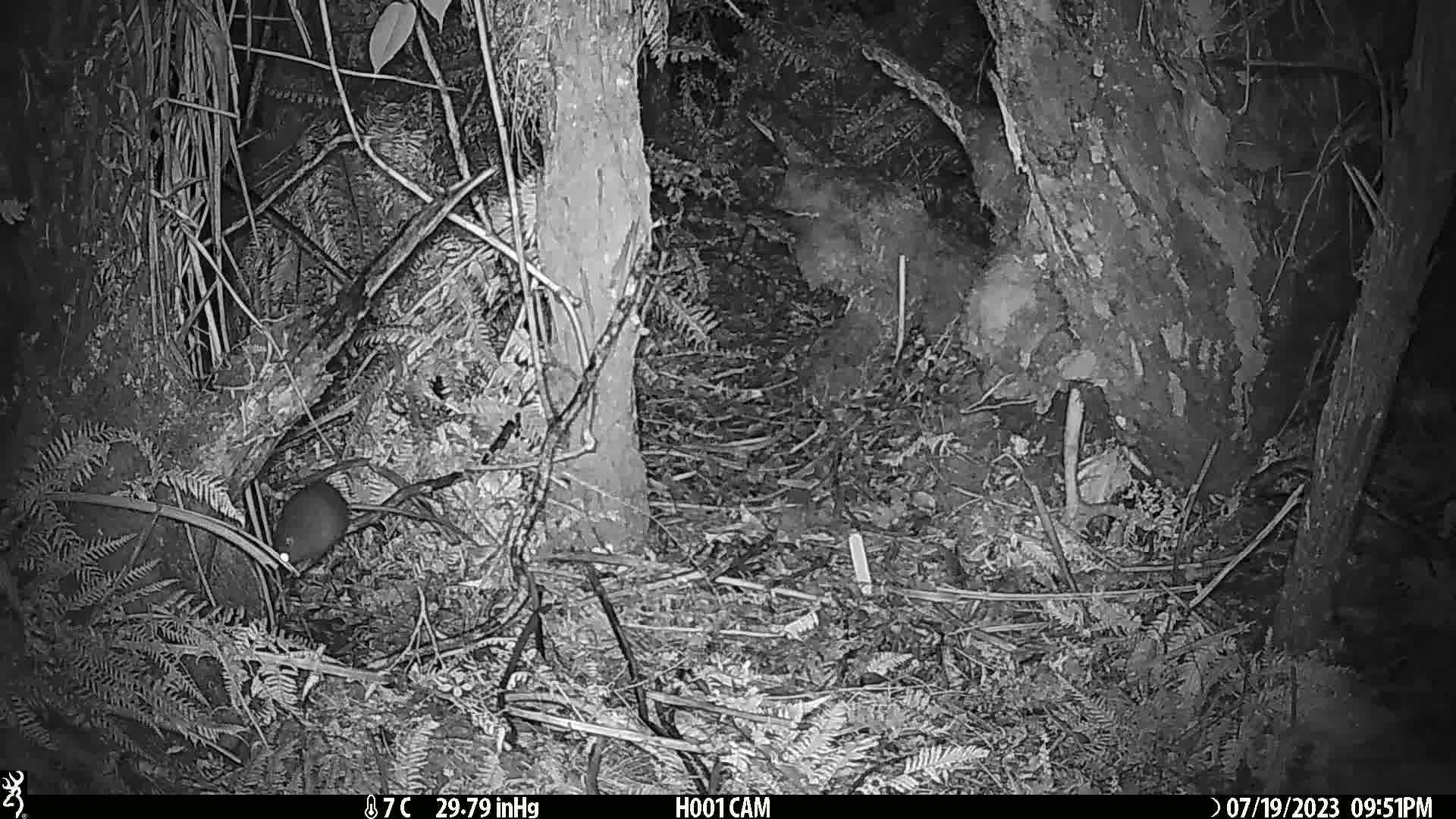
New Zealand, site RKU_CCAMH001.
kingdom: Animalia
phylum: Chordata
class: Mammalia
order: Rodentia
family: Muridae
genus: Rattus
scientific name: Rattus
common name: rat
Rat (Rattus).